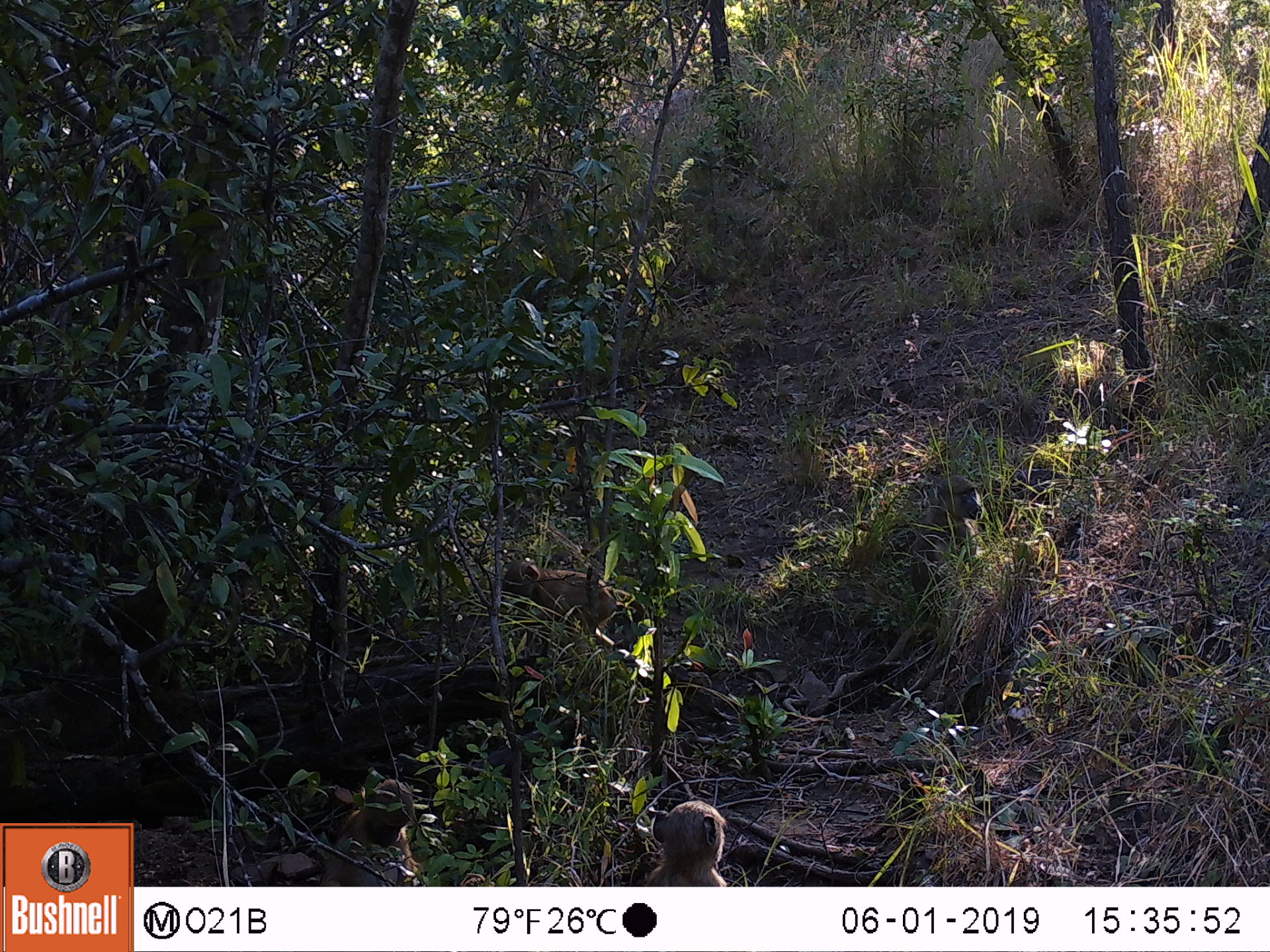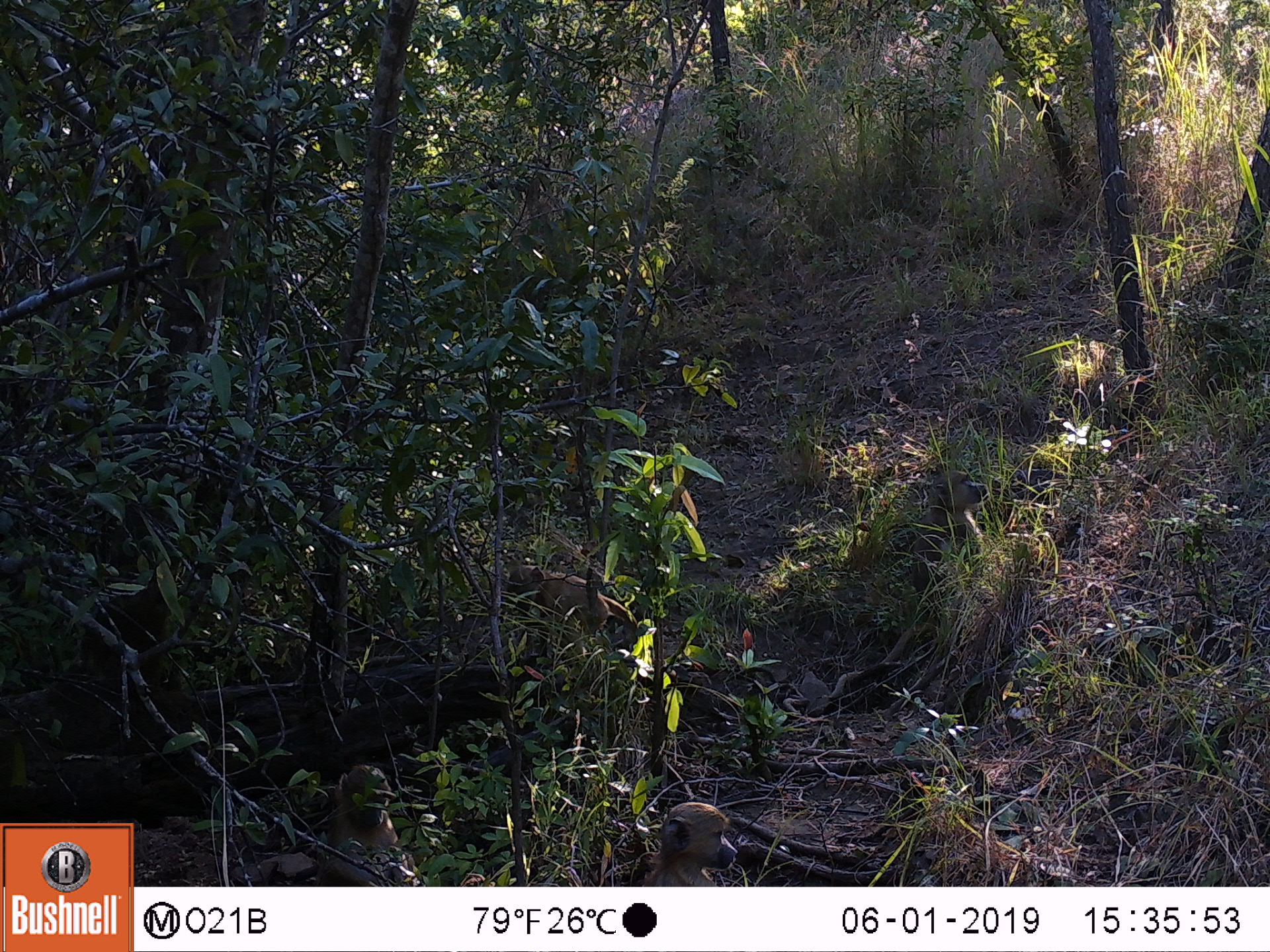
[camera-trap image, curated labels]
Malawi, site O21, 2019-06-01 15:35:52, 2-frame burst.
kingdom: Animalia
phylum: Chordata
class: Mammalia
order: Primates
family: Cercopithecidae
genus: Papio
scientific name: Papio cynocephalus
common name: yellow baboon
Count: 4.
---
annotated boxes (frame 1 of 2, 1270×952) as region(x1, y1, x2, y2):
yellow baboon: region(495, 554, 641, 673); region(305, 774, 435, 885); region(899, 468, 997, 614); region(621, 798, 738, 884)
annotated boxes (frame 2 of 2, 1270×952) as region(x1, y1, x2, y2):
yellow baboon: region(502, 557, 646, 671); region(315, 763, 436, 885); region(634, 797, 743, 885)